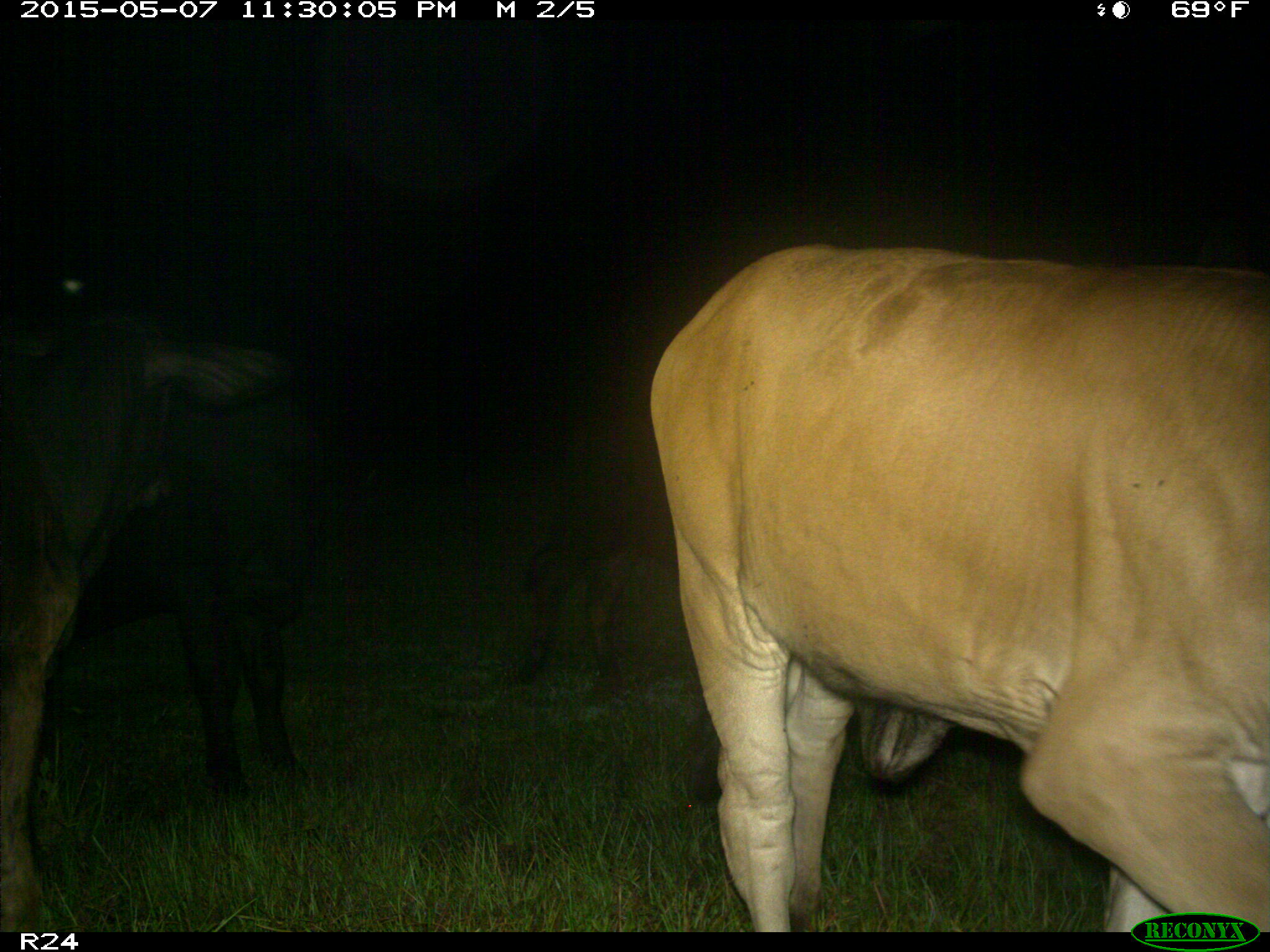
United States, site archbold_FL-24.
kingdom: Animalia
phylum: Chordata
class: Mammalia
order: Artiodactyla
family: Bovidae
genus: Bos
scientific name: Bos taurus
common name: domestic cow